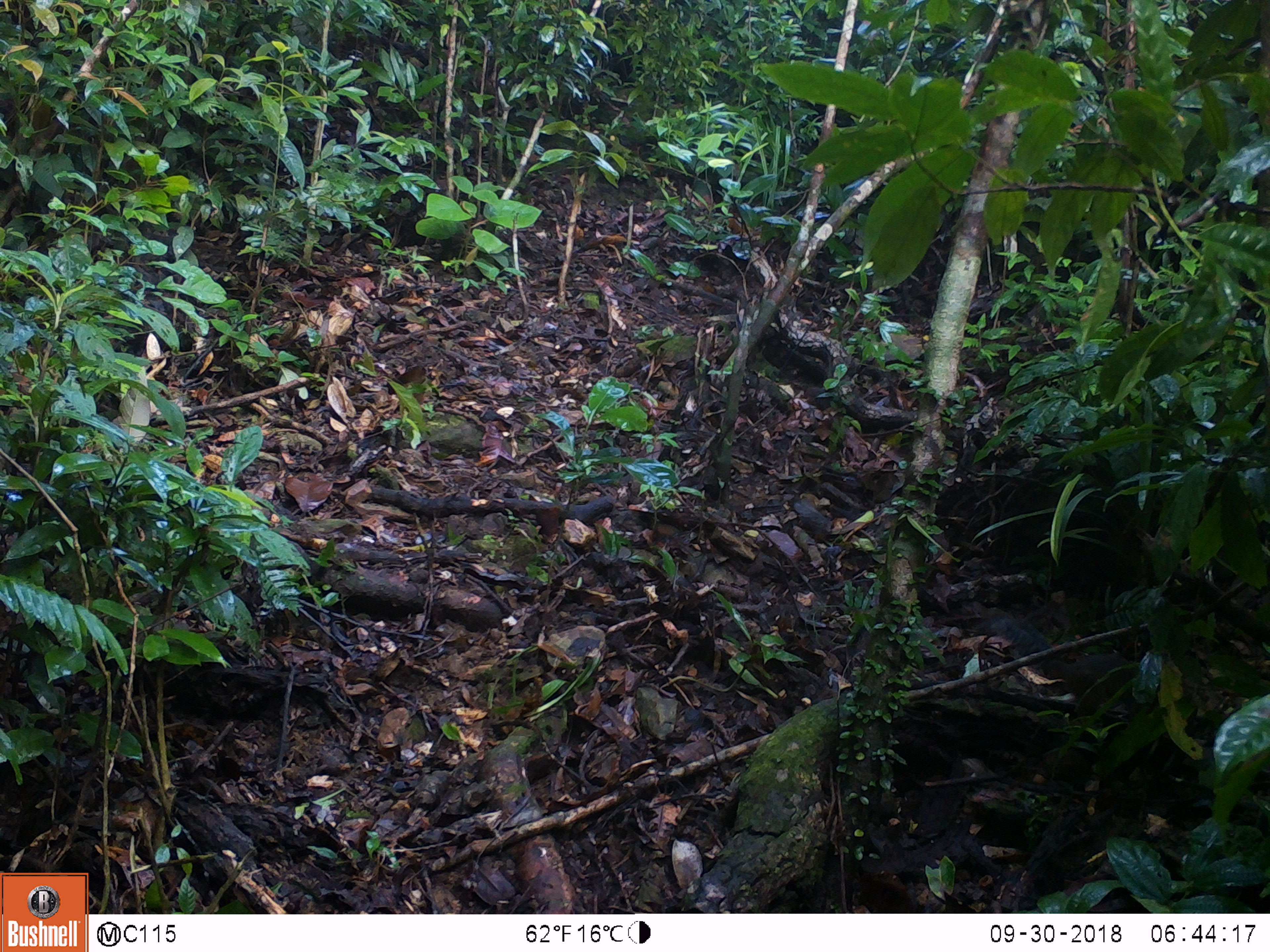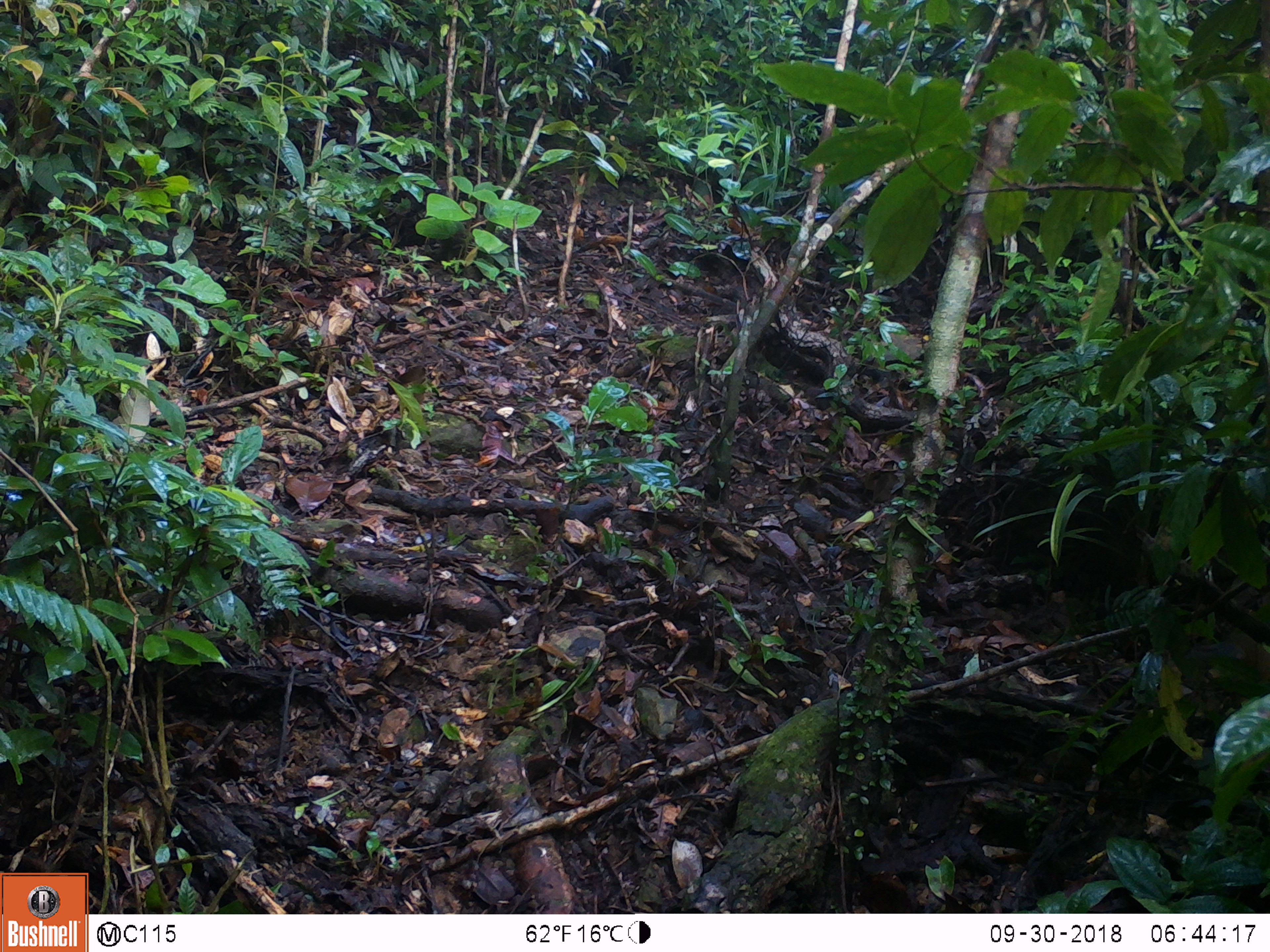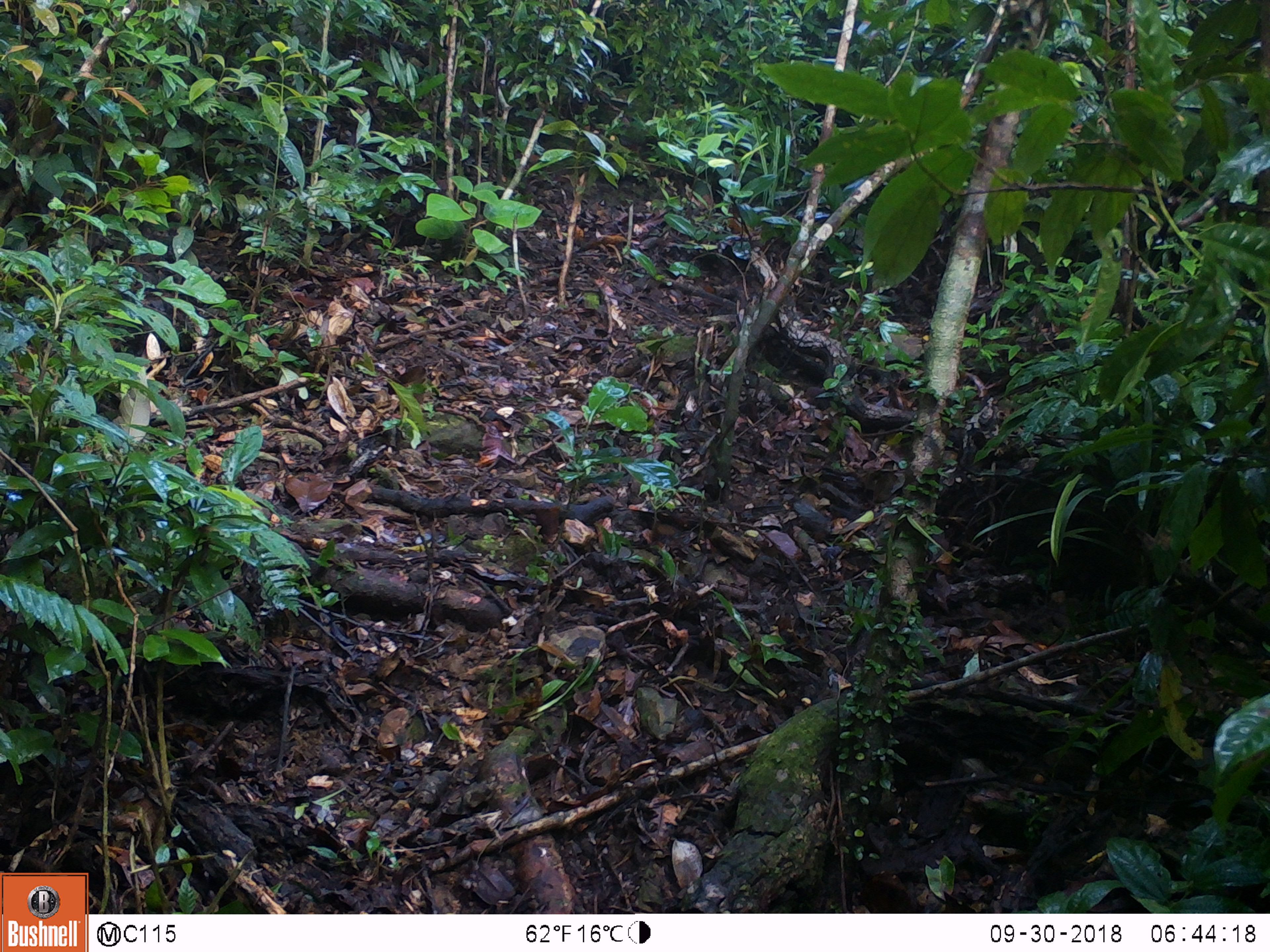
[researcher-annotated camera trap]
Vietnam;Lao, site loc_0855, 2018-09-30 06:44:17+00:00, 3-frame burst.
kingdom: Animalia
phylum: Chordata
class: Mammalia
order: Rodentia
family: Sciuridae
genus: Dremomys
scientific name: Dremomys rufigenis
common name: red-cheeked squirrel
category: red cheeked squirrel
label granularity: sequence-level